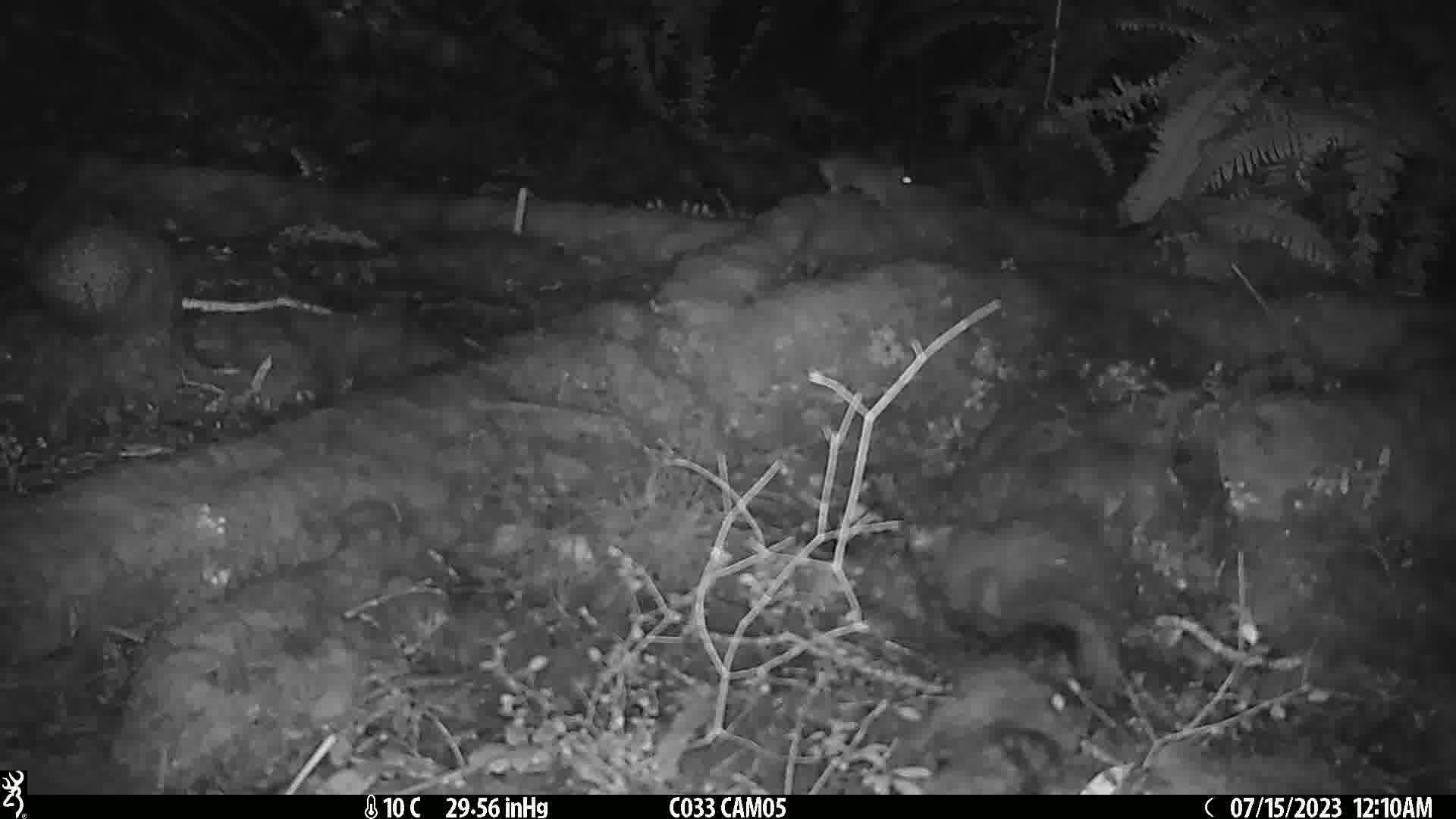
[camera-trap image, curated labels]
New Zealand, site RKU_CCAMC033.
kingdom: Animalia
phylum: Chordata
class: Mammalia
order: Rodentia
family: Muridae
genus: Rattus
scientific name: Rattus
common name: rat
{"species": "rat (Rattus)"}